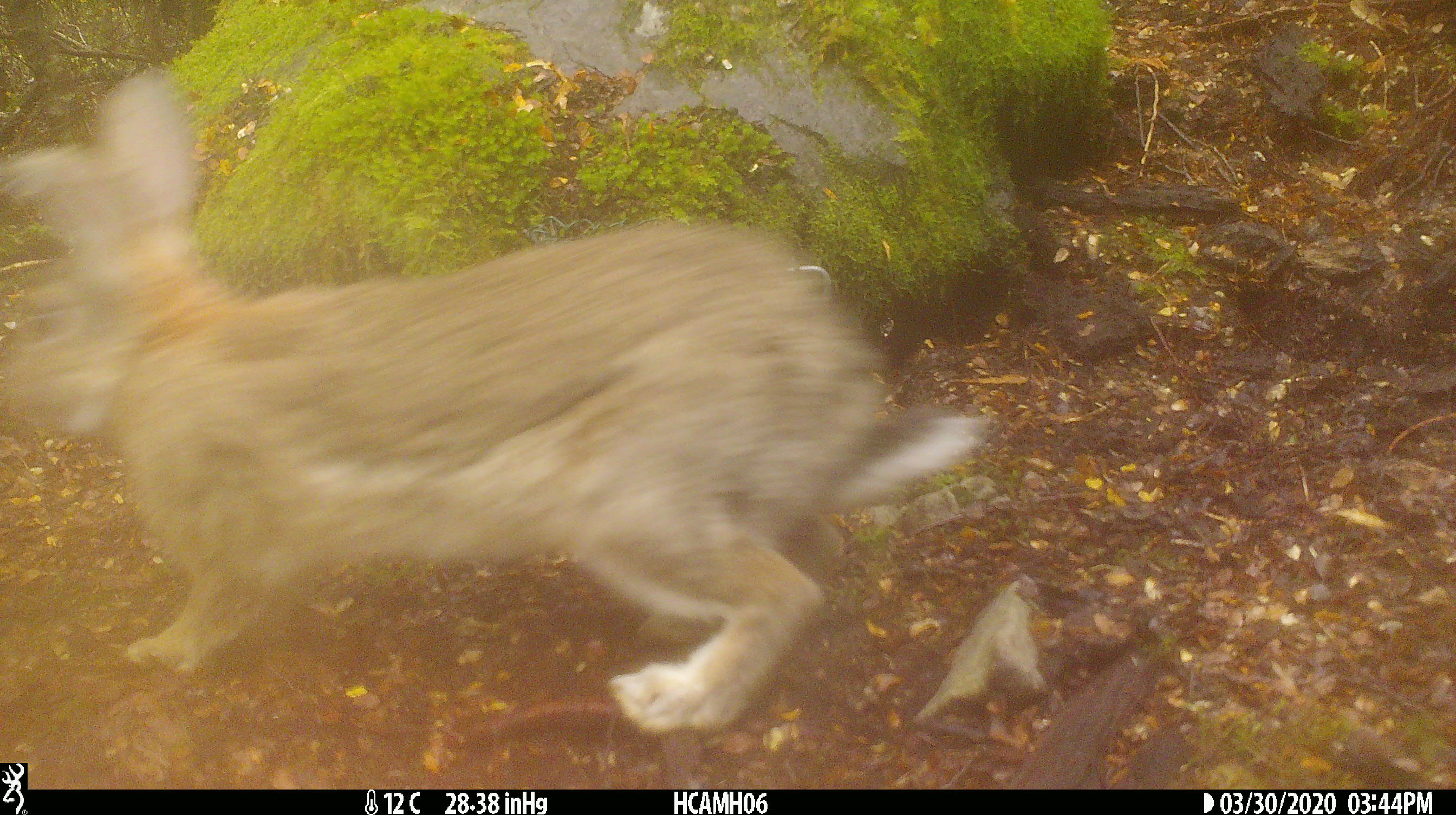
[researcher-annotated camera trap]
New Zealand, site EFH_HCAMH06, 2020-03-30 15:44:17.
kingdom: Animalia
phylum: Chordata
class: Mammalia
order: Lagomorpha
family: Leporidae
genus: Oryctolagus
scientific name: Oryctolagus cuniculus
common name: european rabbit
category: rabbit